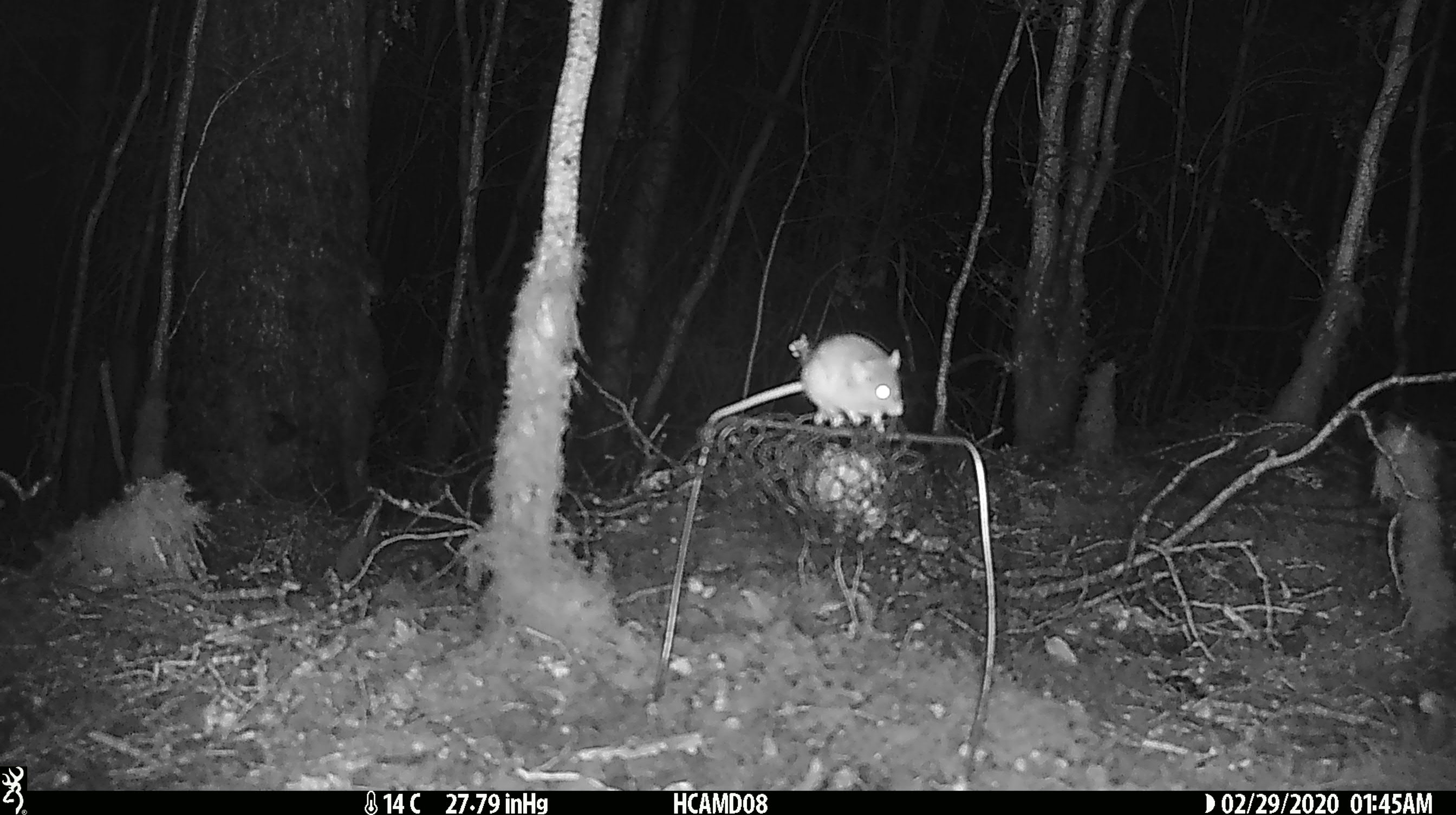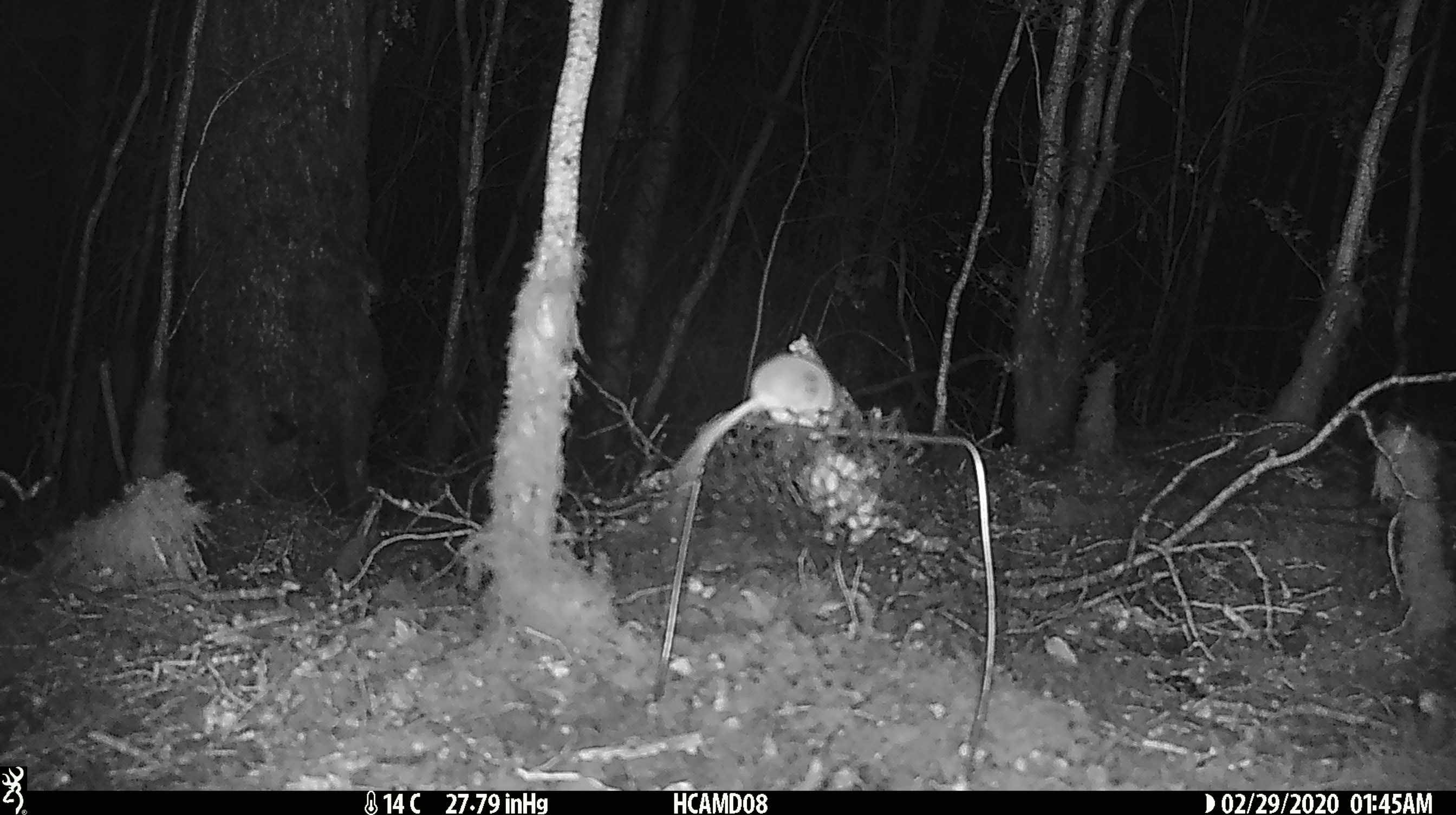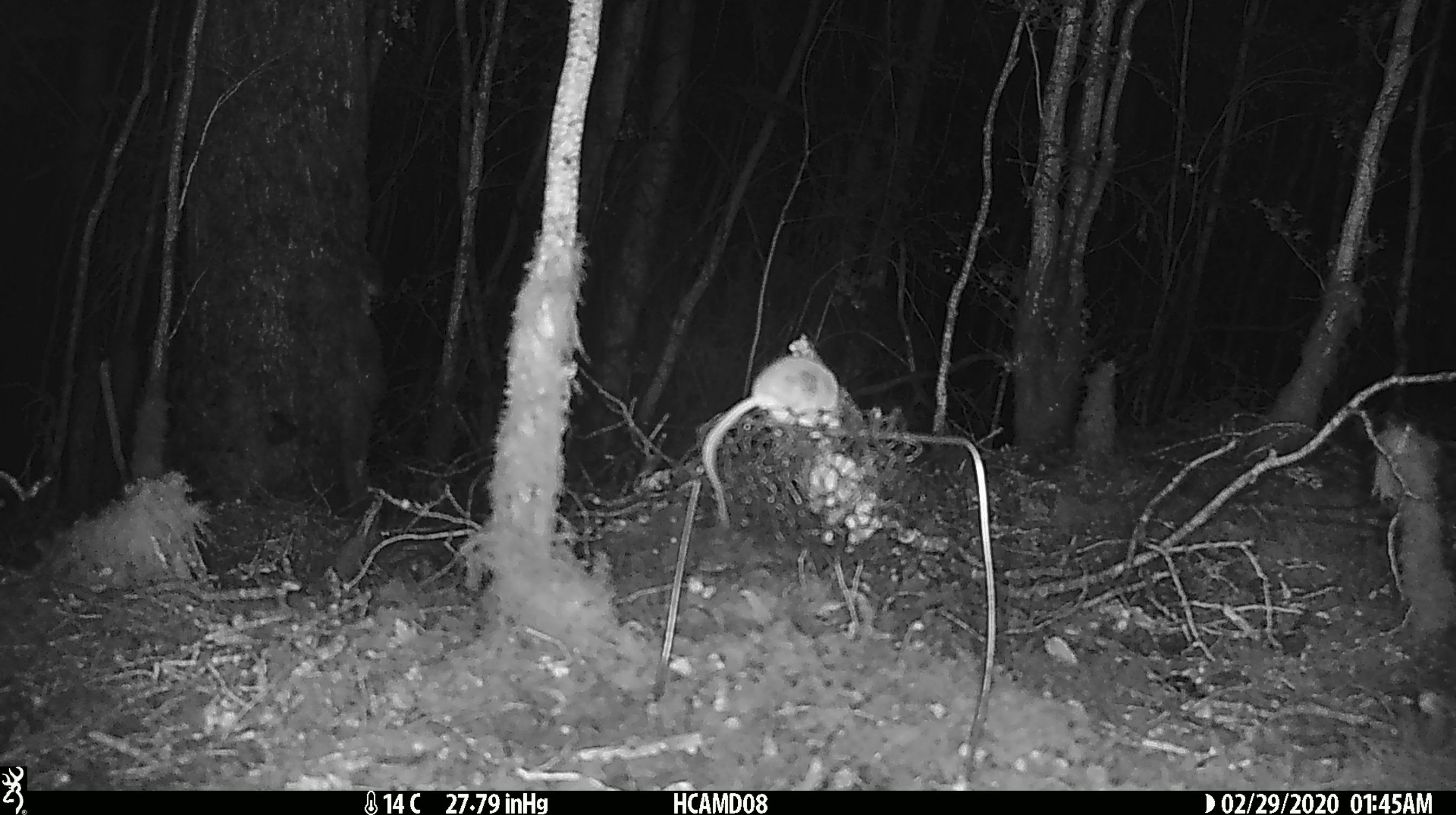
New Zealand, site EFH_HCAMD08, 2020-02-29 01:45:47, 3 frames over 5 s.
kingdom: Animalia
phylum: Chordata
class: Mammalia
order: Rodentia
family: Muridae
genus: Mus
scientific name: Mus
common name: mouse